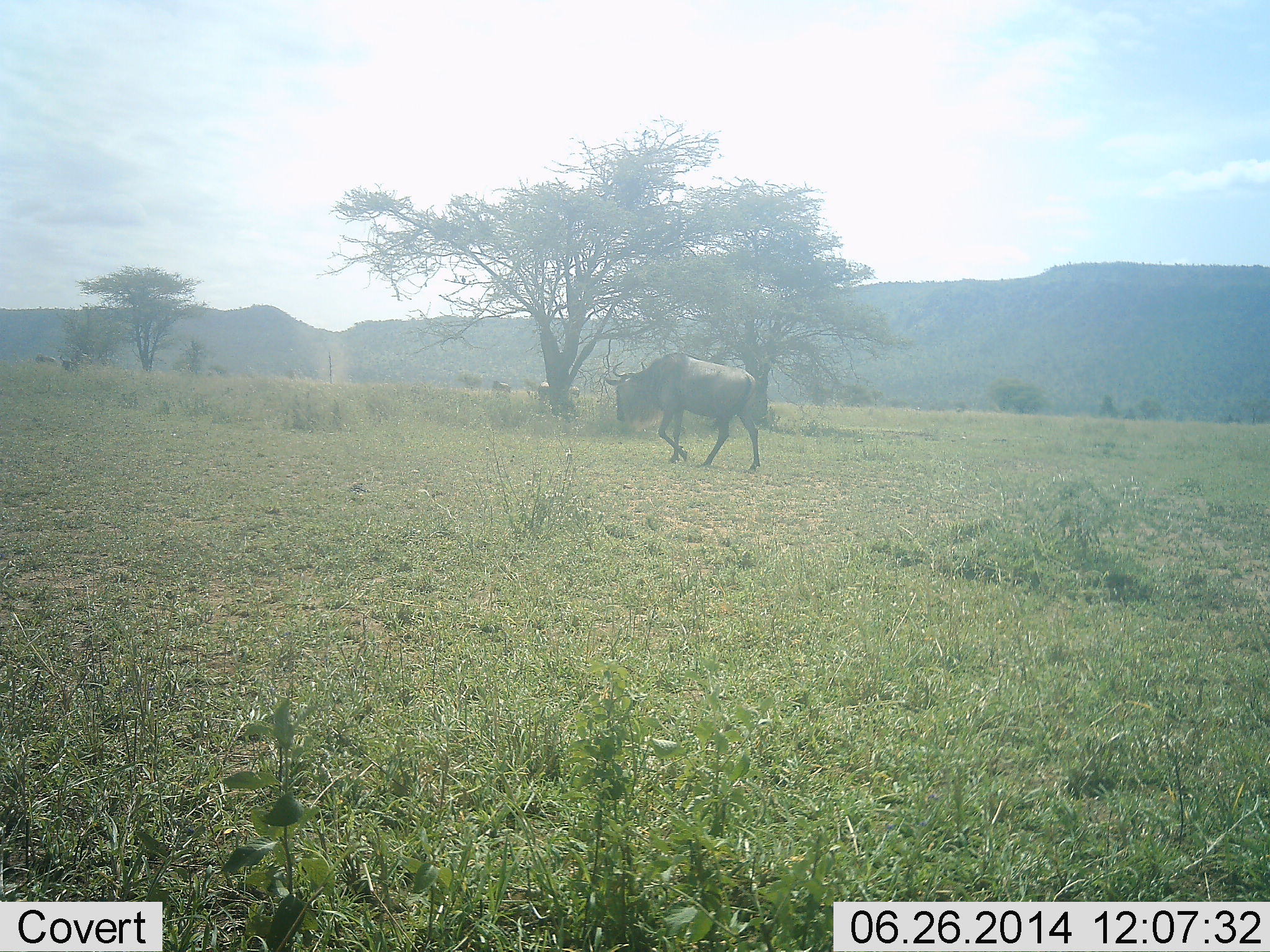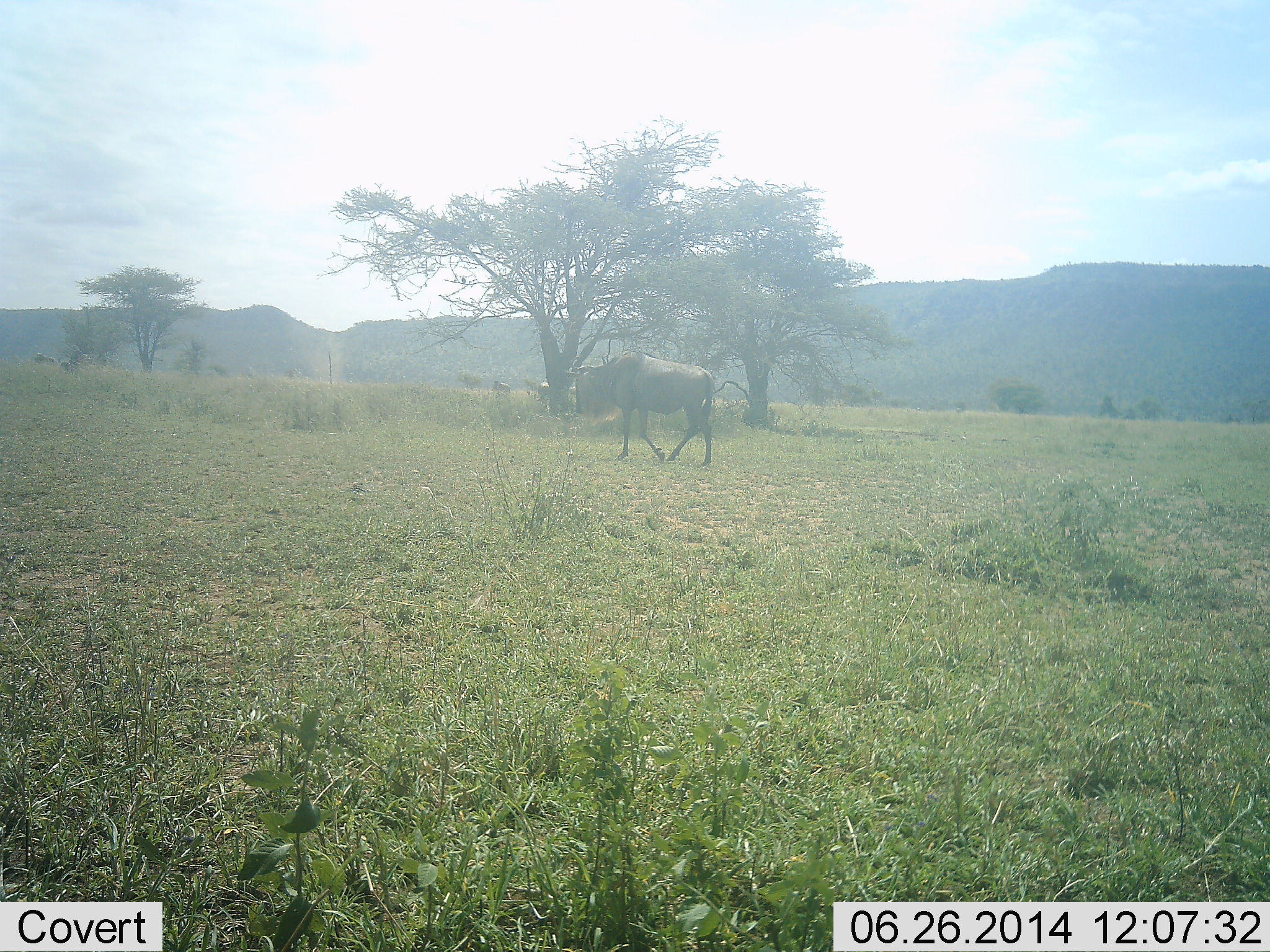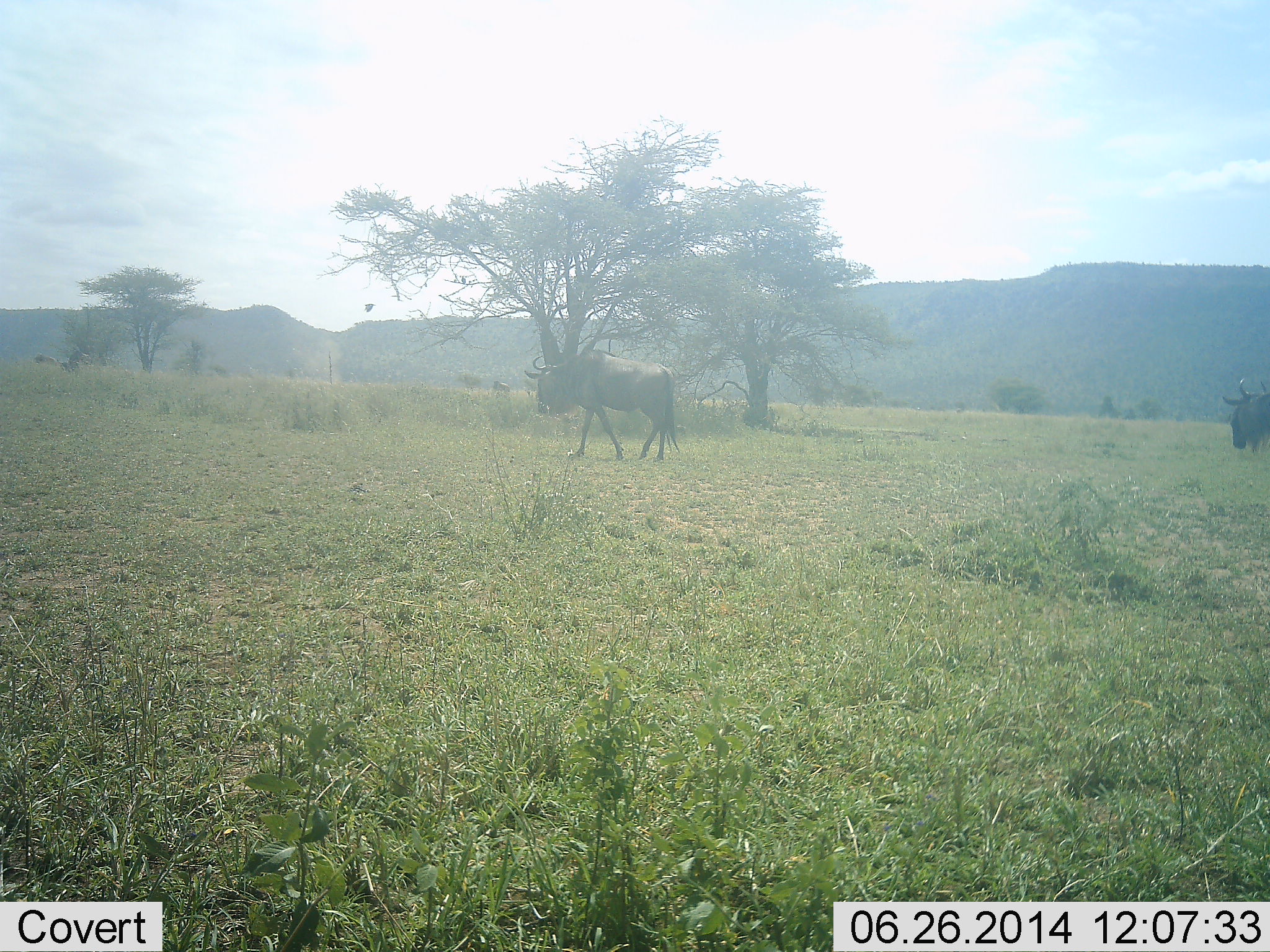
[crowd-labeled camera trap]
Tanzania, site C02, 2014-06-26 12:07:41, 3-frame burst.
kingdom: Animalia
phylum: Chordata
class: Mammalia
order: Artiodactyla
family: Bovidae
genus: Connochaetes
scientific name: Connochaetes taurinus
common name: blue wildebeest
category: wildebeest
Wildebeest (blue wildebeest) (Connochaetes taurinus), count 2. Behavior (volunteer vote fractions): standing 20%, resting 0%, moving 100%, interacting 0%. Young present (vote fraction): 0%. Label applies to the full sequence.